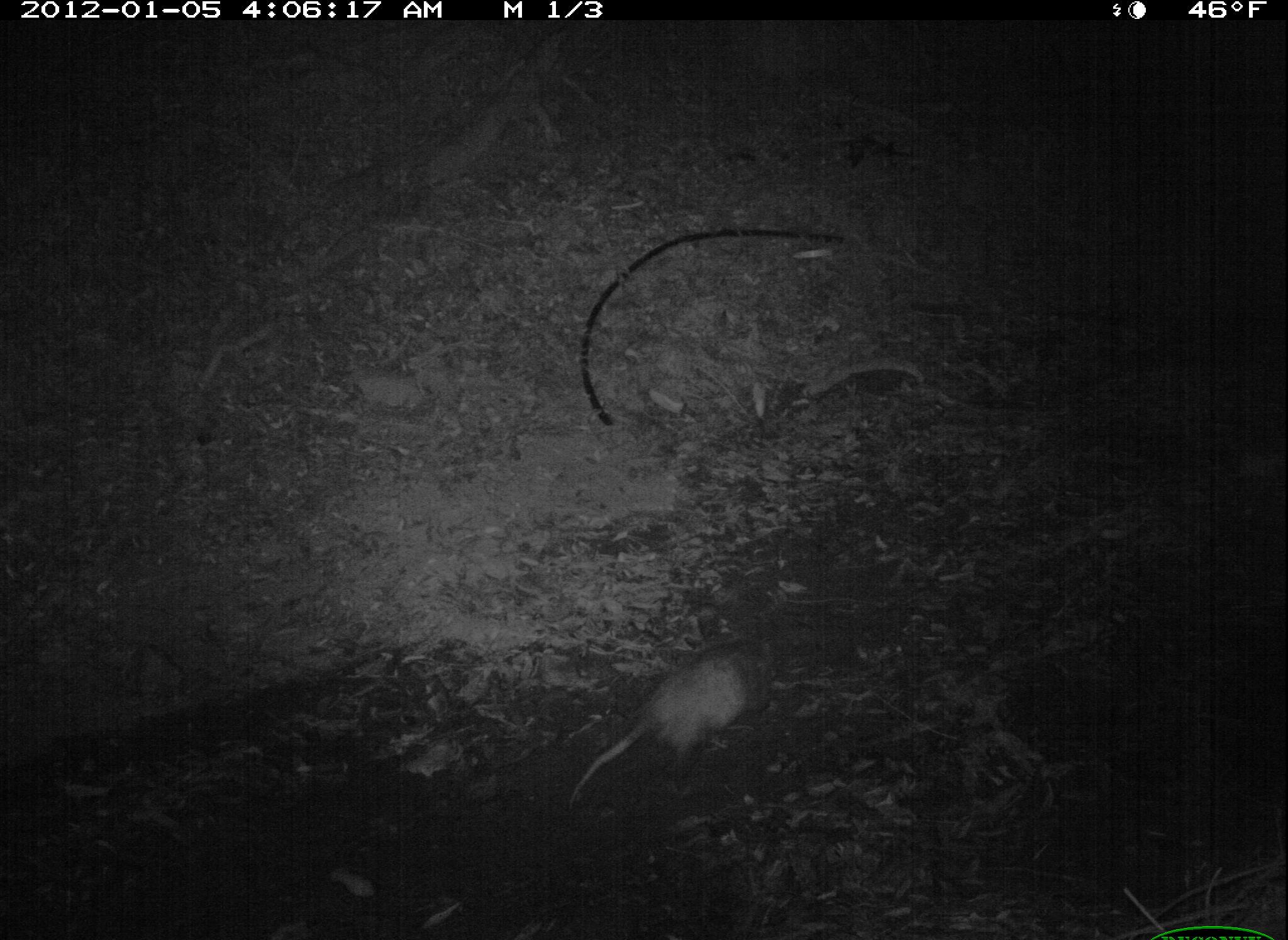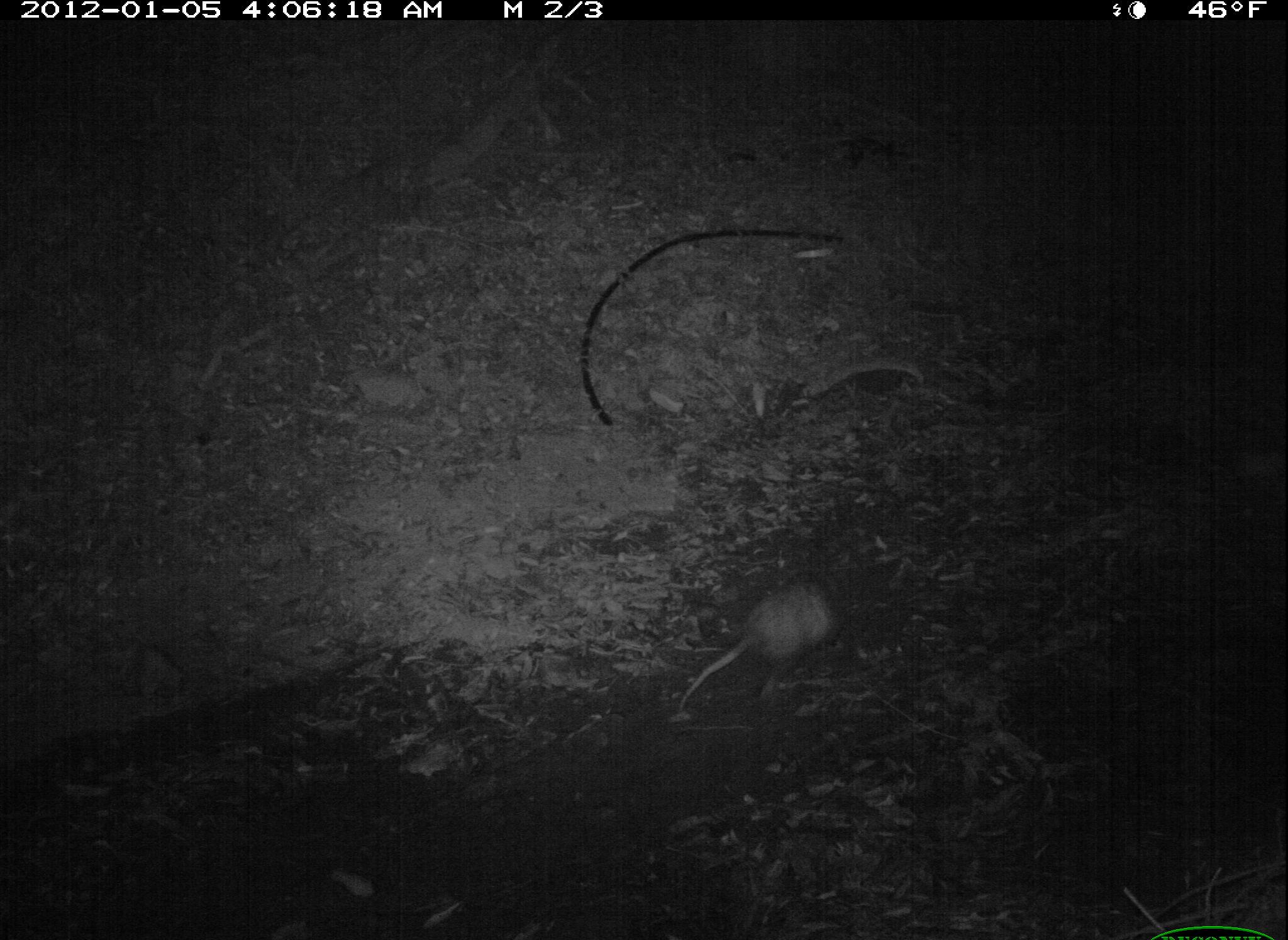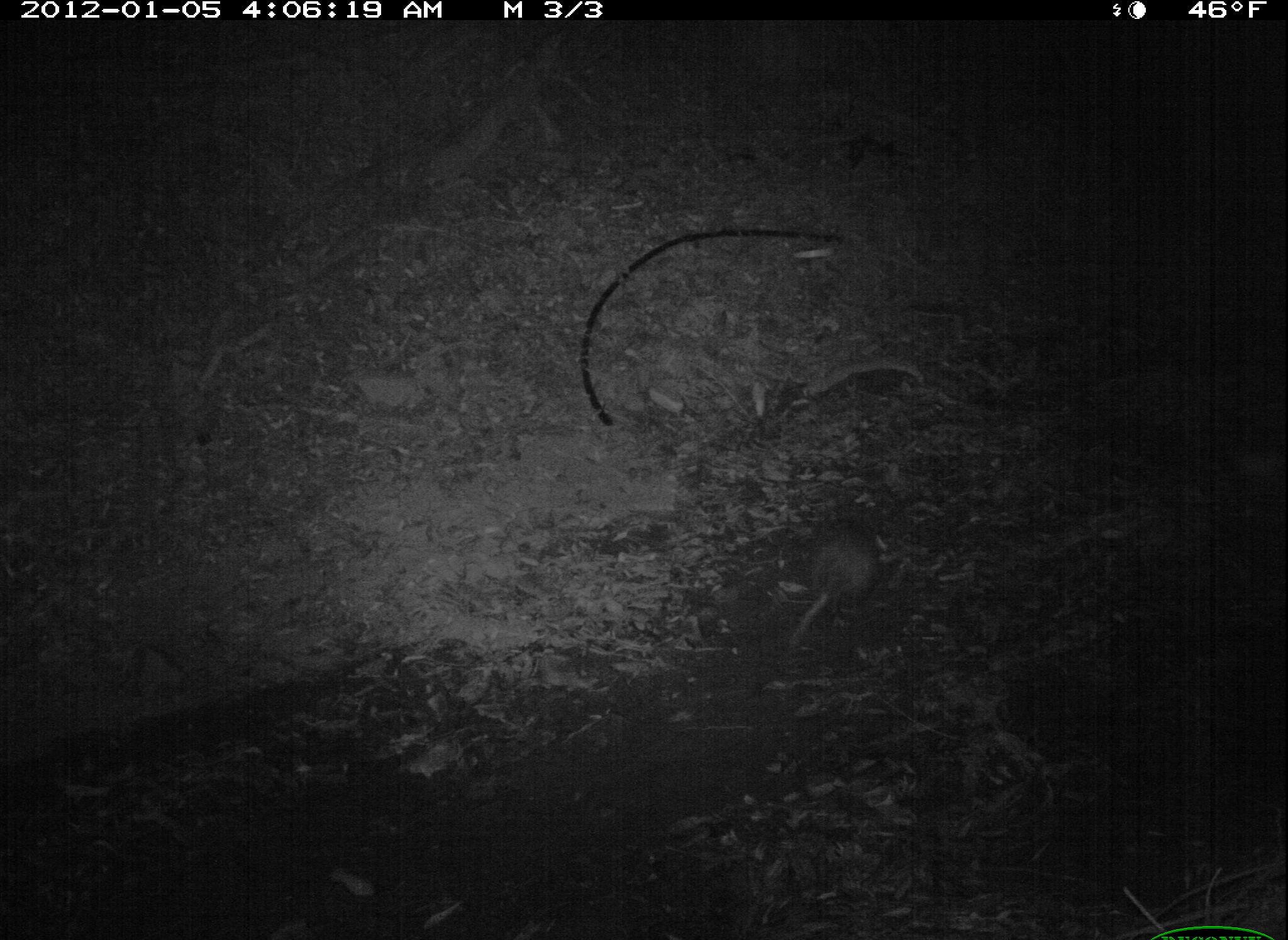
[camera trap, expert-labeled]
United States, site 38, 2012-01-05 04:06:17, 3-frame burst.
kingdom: Animalia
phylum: Chordata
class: Mammalia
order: Didelphimorphia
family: Didelphidae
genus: Didelphis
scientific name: Didelphis virginiana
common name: virginia opossum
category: opossum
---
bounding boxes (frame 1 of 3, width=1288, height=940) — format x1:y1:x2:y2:
opossum: 544:631:792:831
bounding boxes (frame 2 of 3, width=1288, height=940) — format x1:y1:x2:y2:
opossum: 662:570:848:725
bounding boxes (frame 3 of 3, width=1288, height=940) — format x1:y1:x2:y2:
opossum: 776:501:897:665